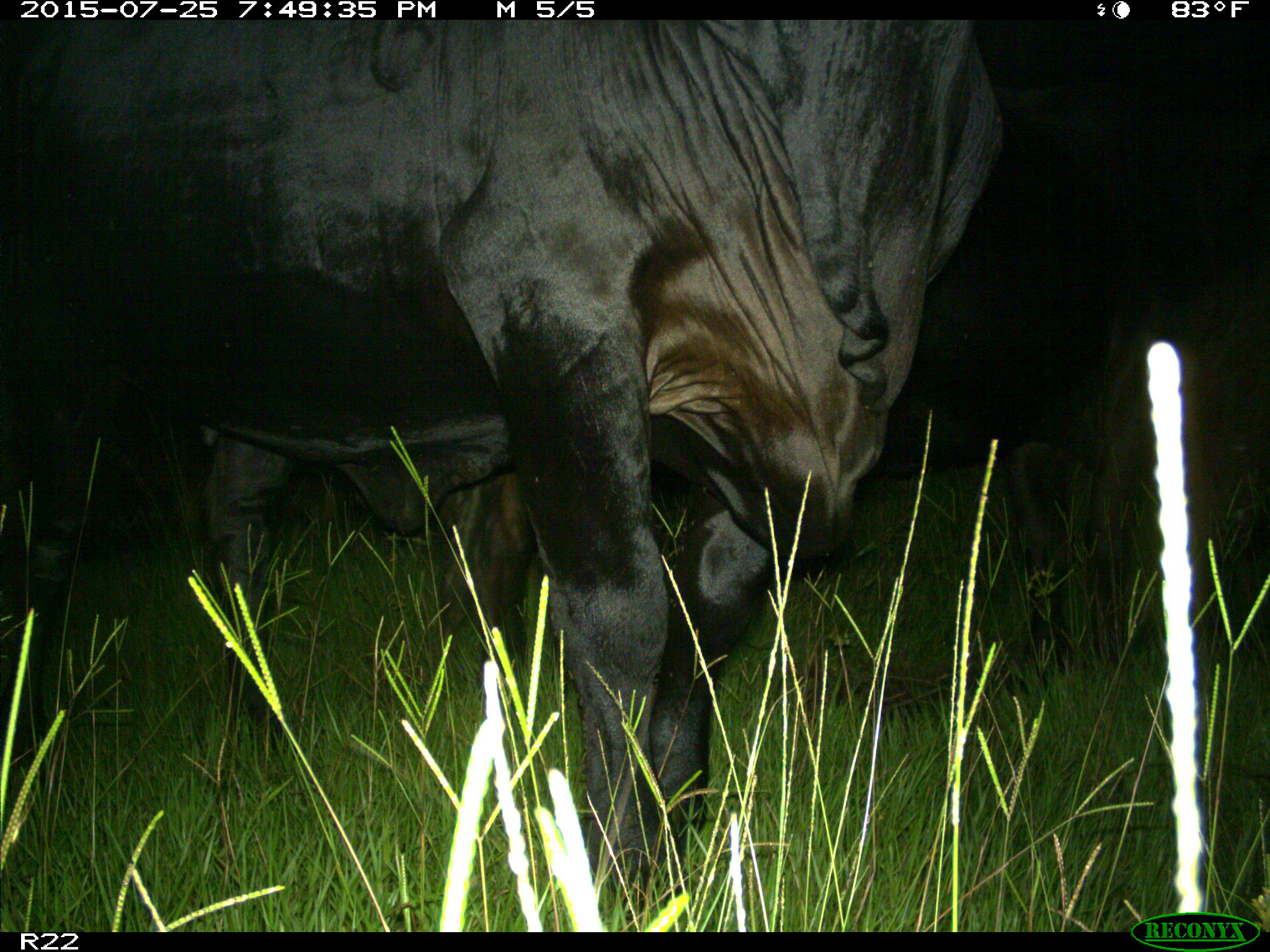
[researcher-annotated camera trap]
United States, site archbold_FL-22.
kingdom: Animalia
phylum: Chordata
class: Mammalia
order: Artiodactyla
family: Bovidae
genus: Bos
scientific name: Bos taurus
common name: domestic cow